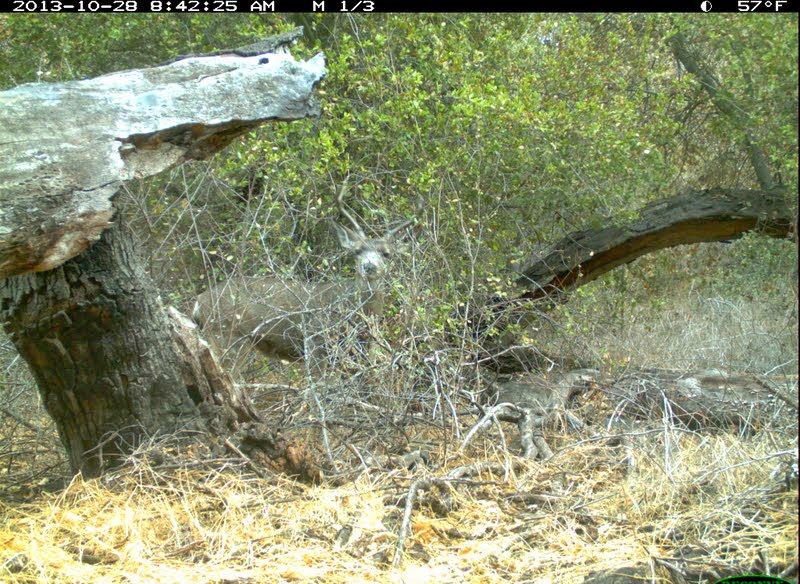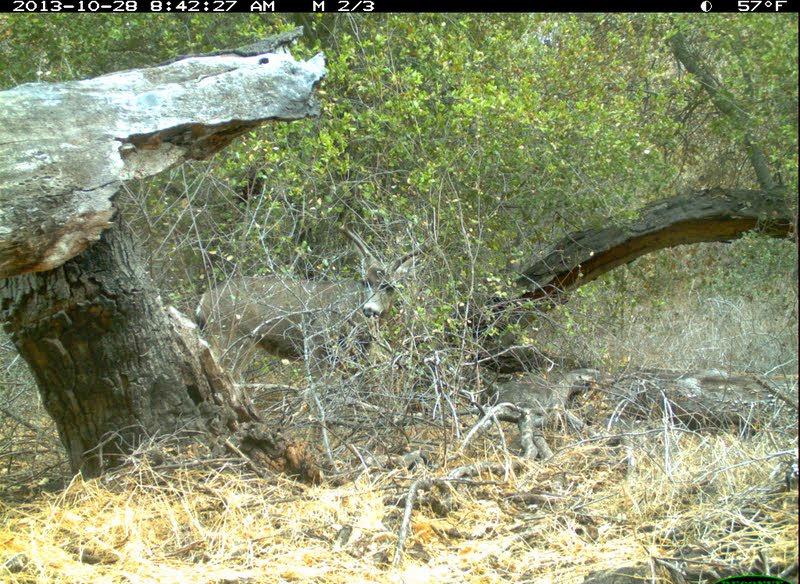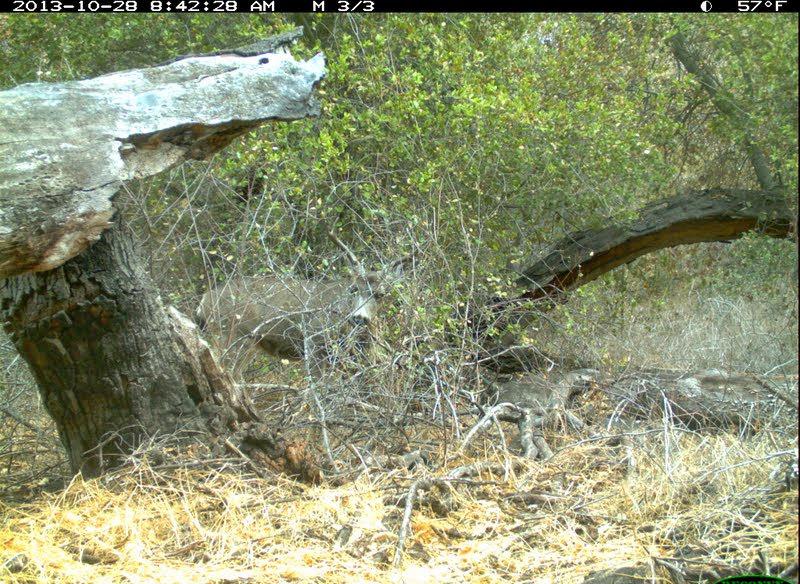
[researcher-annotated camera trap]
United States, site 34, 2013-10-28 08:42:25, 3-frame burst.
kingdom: Animalia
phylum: Chordata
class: Mammalia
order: Artiodactyla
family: Cervidae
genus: Odocoileus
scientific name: Odocoileus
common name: deer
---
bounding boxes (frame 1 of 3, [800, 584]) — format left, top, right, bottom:
deer: 183, 181, 427, 431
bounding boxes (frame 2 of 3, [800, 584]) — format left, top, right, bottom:
deer: 189, 205, 439, 418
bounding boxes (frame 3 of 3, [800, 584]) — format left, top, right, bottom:
deer: 191, 219, 436, 411